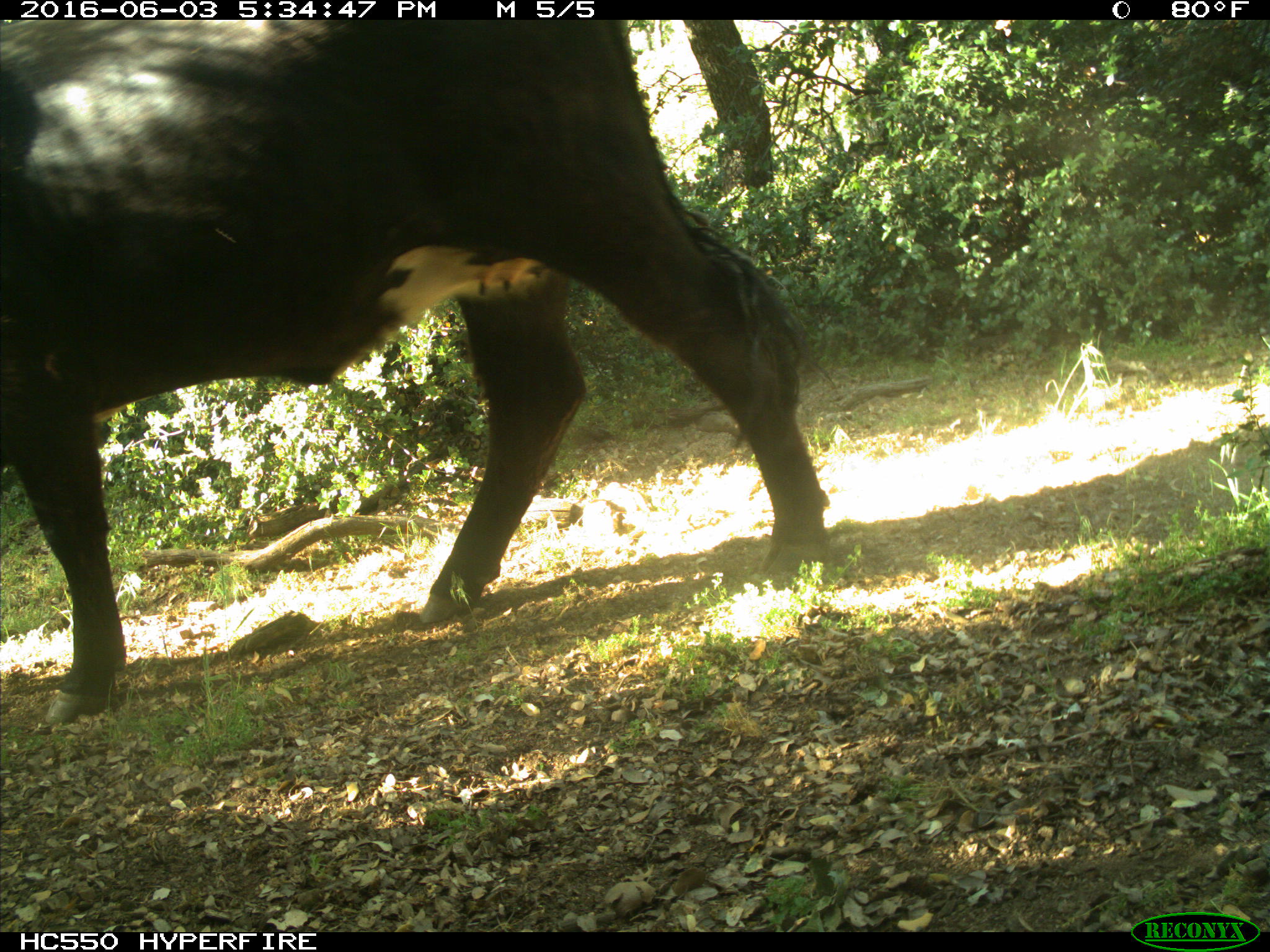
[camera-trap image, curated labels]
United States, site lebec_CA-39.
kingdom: Animalia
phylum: Chordata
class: Mammalia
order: Artiodactyla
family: Bovidae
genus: Bos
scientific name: Bos taurus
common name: domestic cow